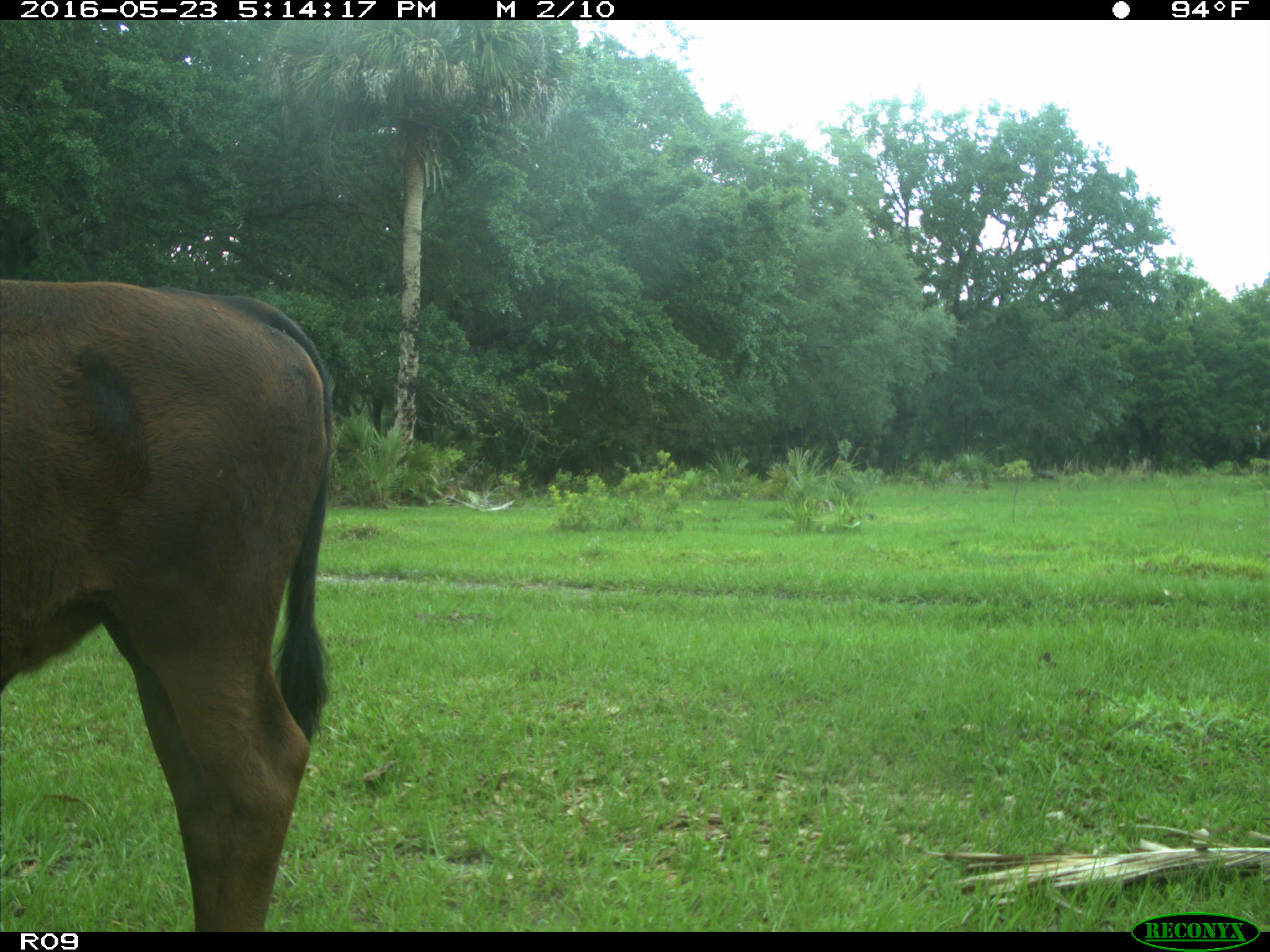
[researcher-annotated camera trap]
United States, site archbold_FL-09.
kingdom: Animalia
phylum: Chordata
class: Mammalia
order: Artiodactyla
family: Bovidae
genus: Bos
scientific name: Bos taurus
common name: domestic cow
Bos taurus (domestic cow).